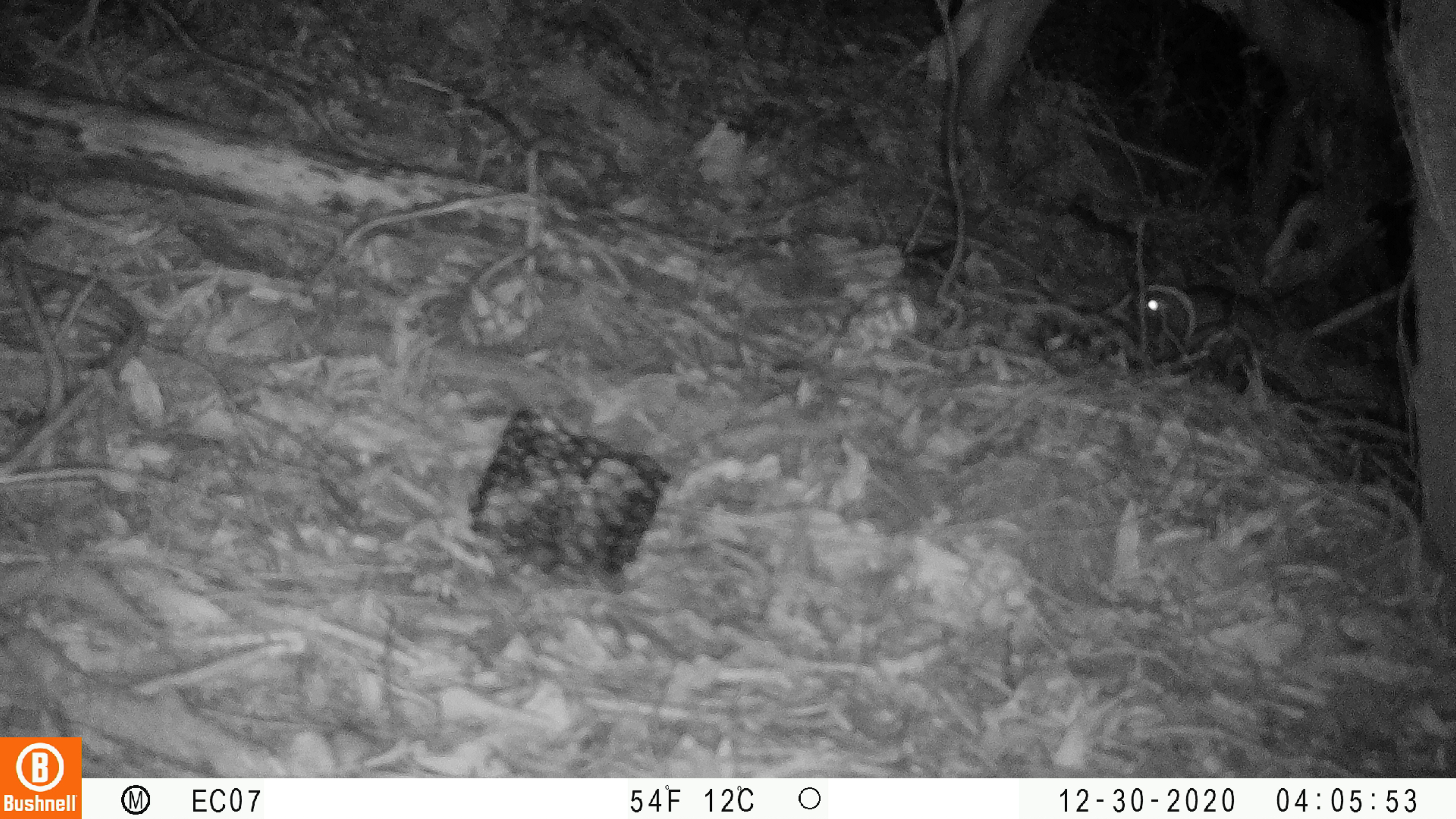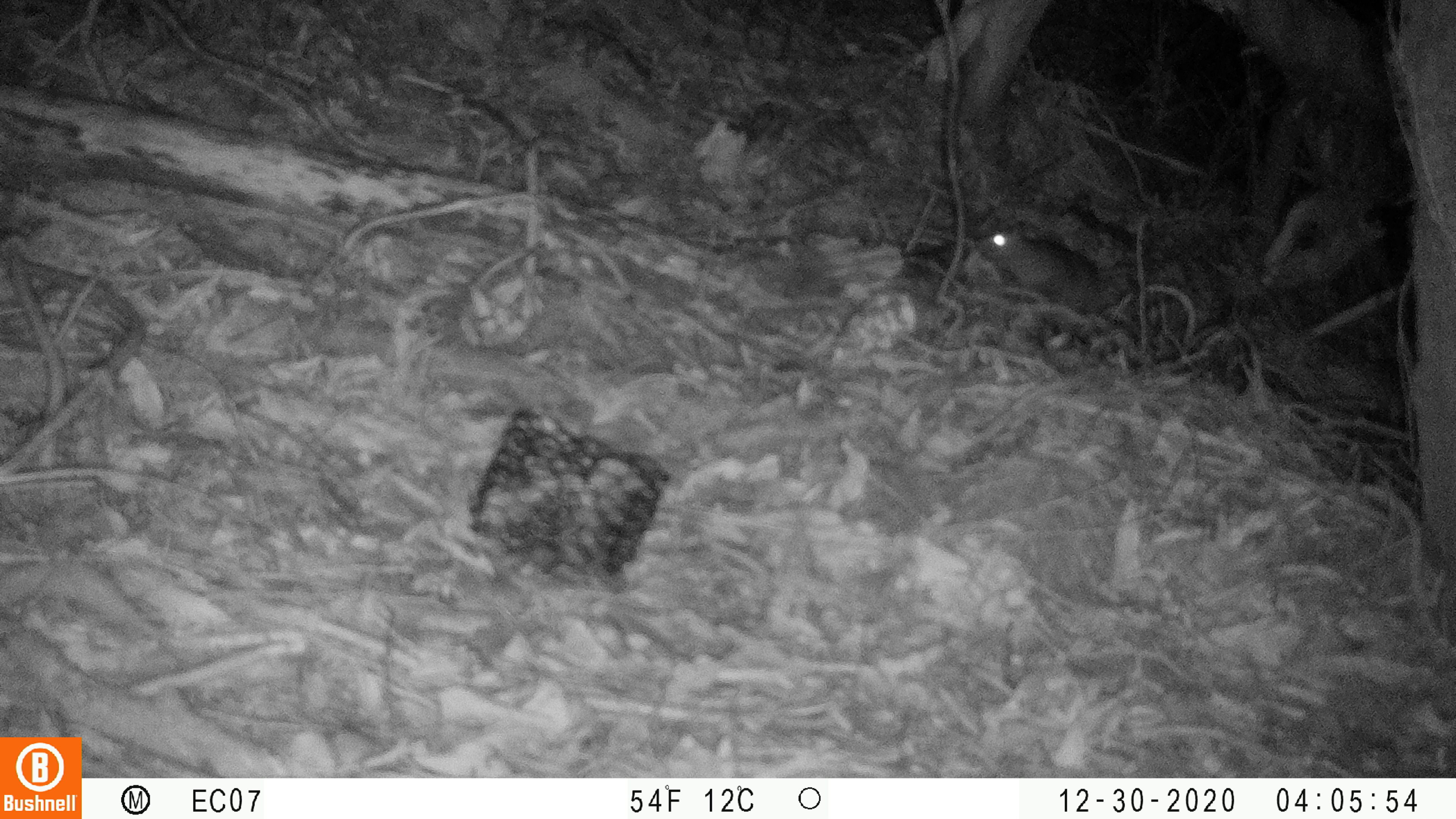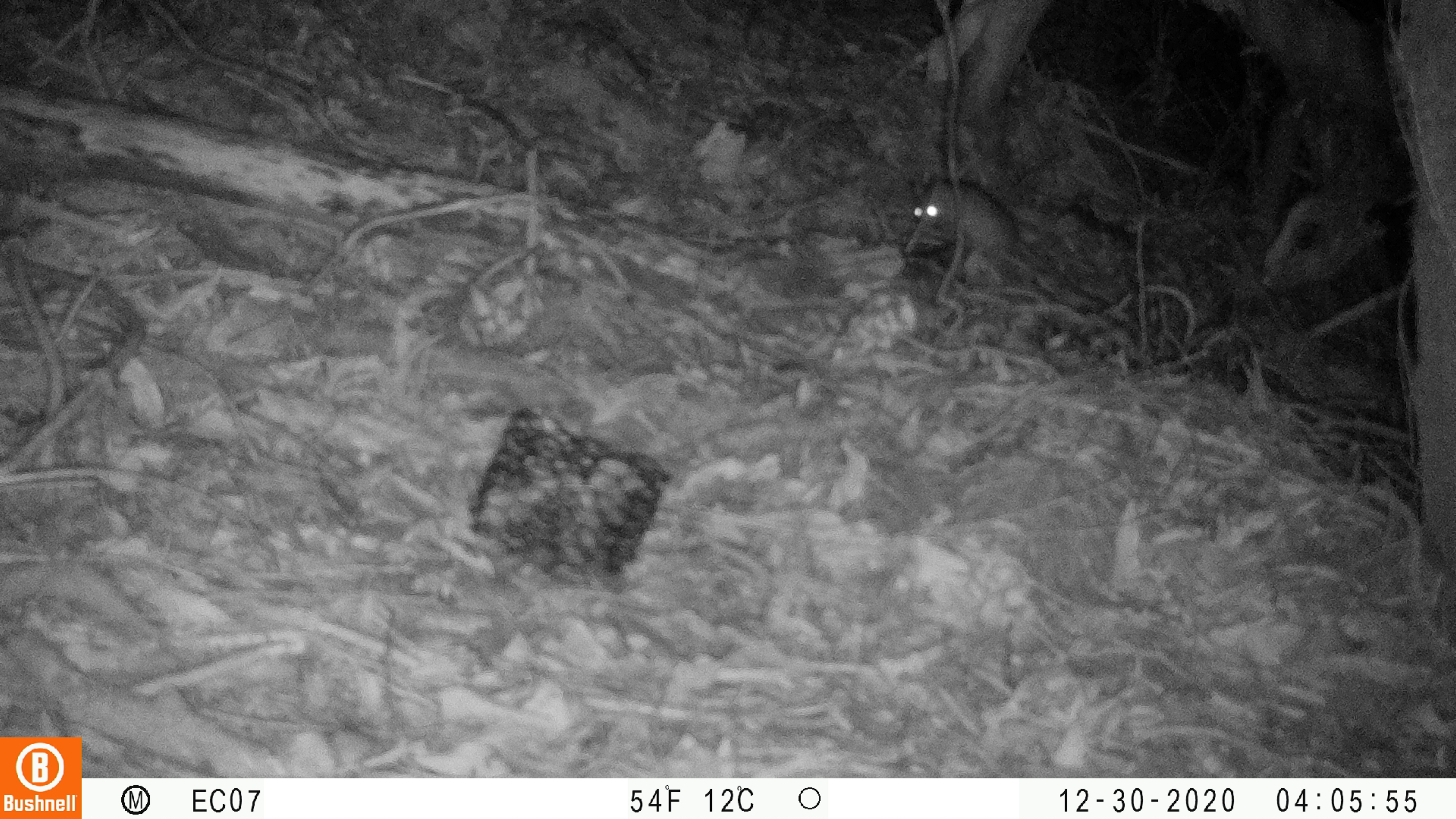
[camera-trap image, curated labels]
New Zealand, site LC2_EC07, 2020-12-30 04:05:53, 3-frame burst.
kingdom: Animalia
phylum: Chordata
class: Mammalia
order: Rodentia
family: Muridae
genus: Rattus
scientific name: Rattus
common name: rat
Rat (Rattus).